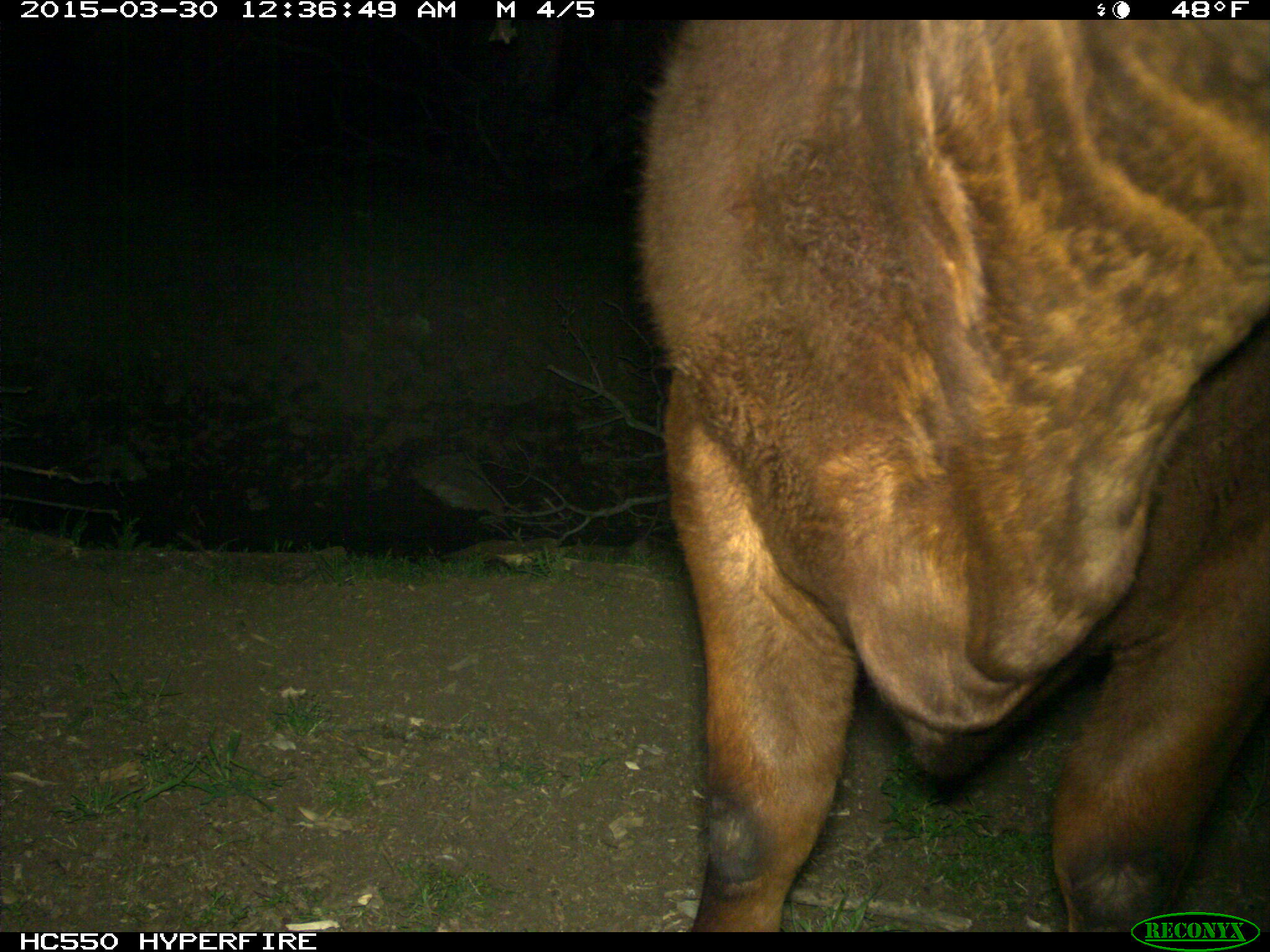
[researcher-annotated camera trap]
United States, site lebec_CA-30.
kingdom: Animalia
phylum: Chordata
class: Mammalia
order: Artiodactyla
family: Bovidae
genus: Bos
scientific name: Bos taurus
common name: domestic cow